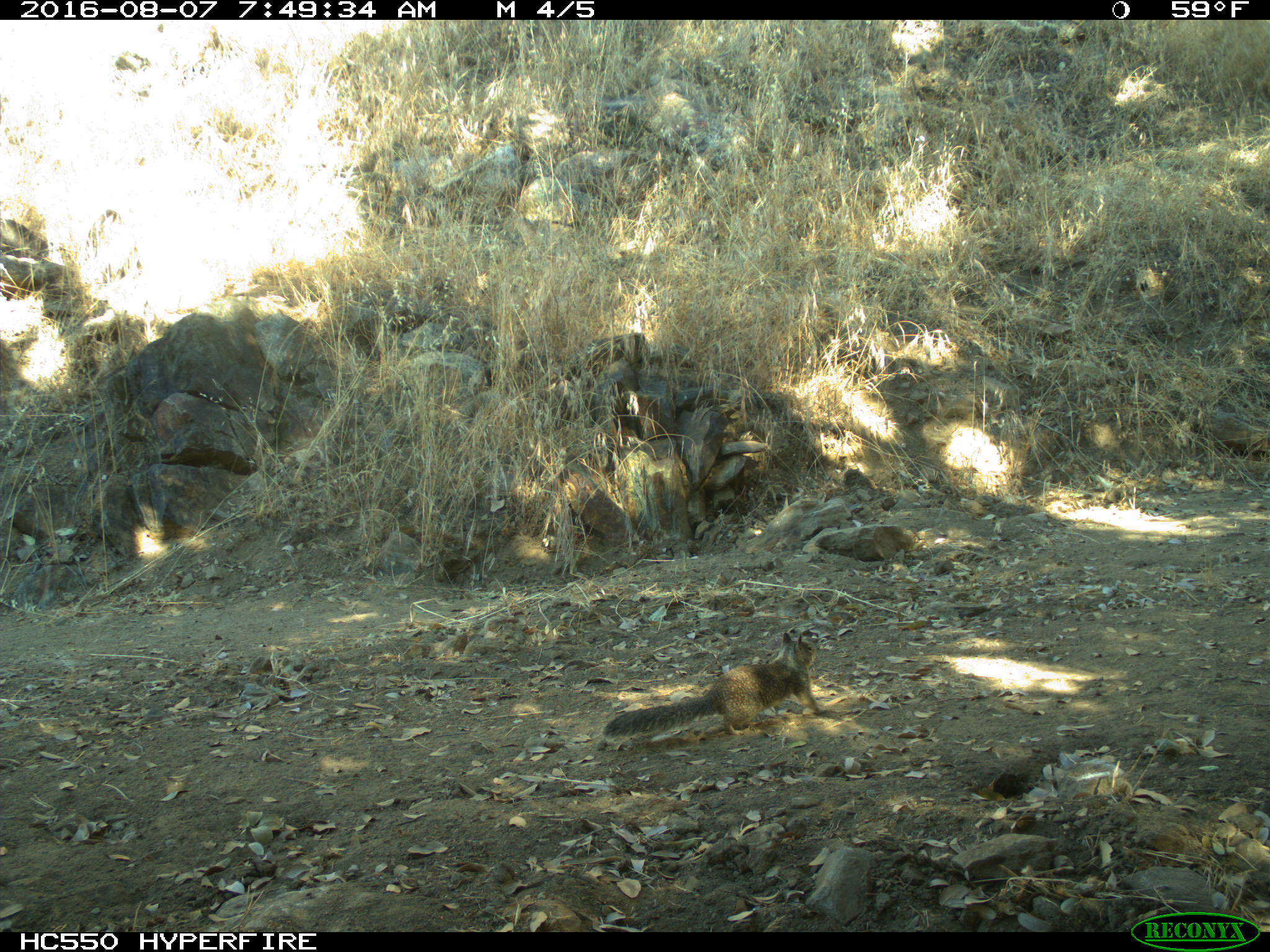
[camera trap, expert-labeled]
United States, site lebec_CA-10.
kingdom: Animalia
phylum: Chordata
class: Mammalia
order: Rodentia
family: Sciuridae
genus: Otospermophilus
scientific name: Otospermophilus beecheyi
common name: california ground squirrel